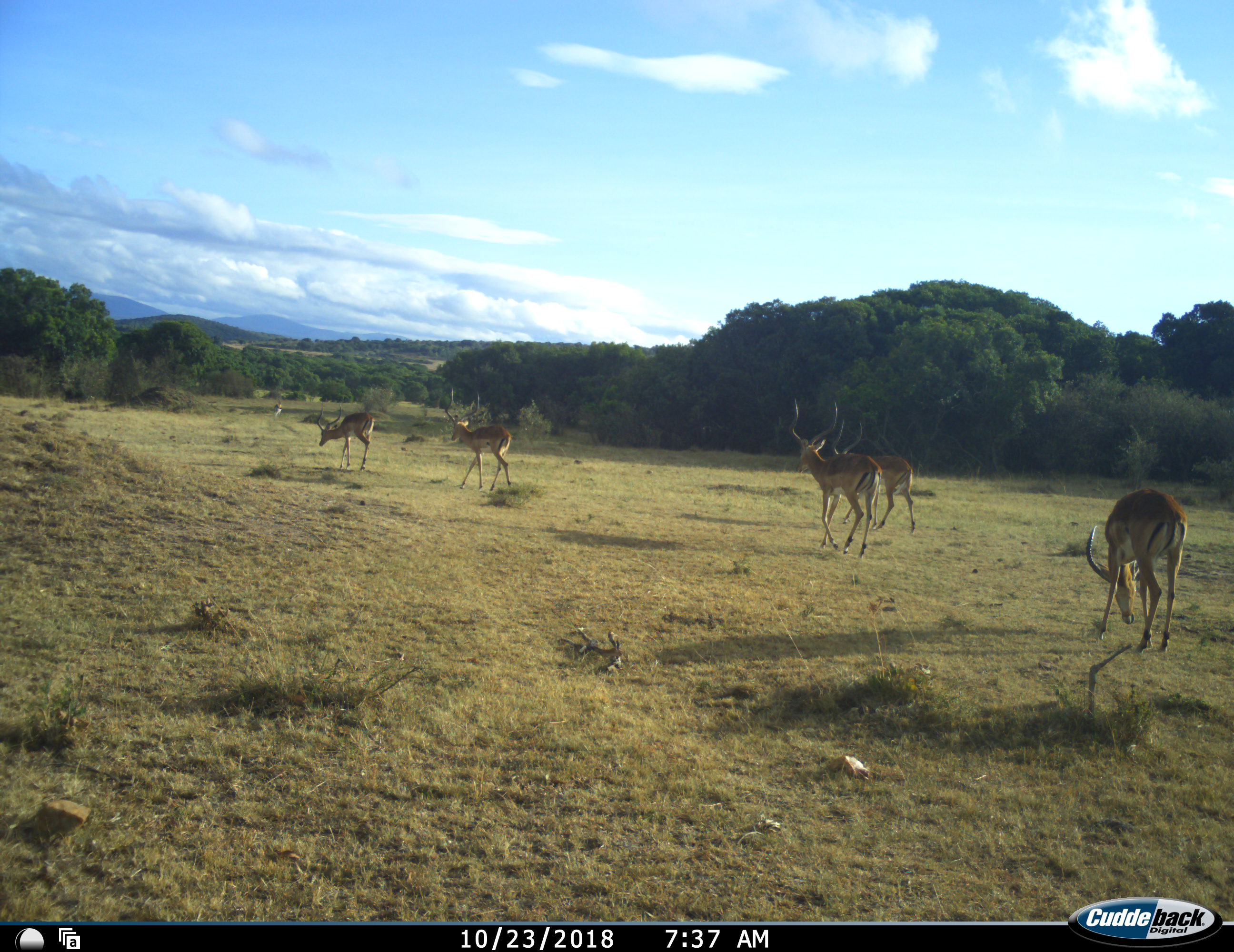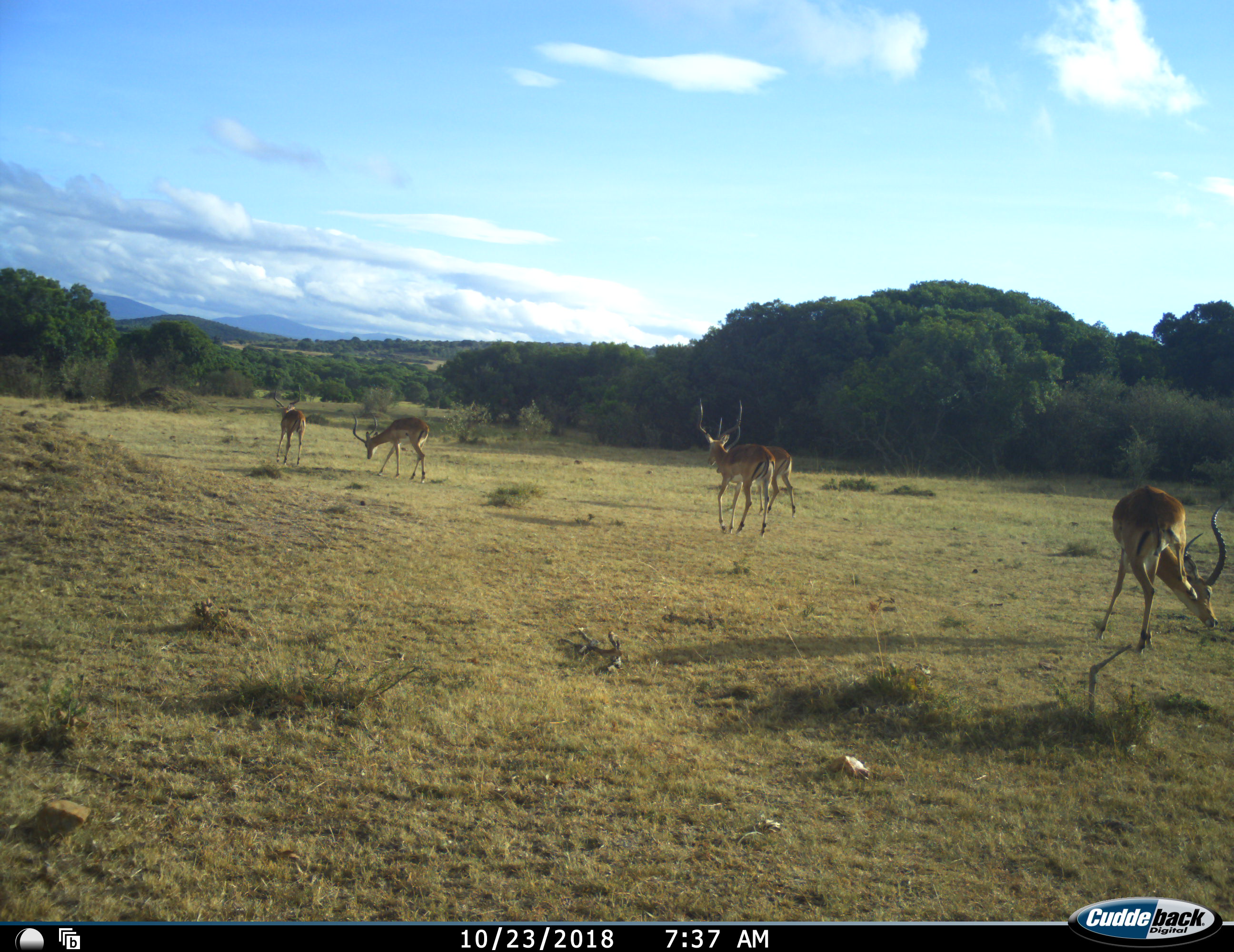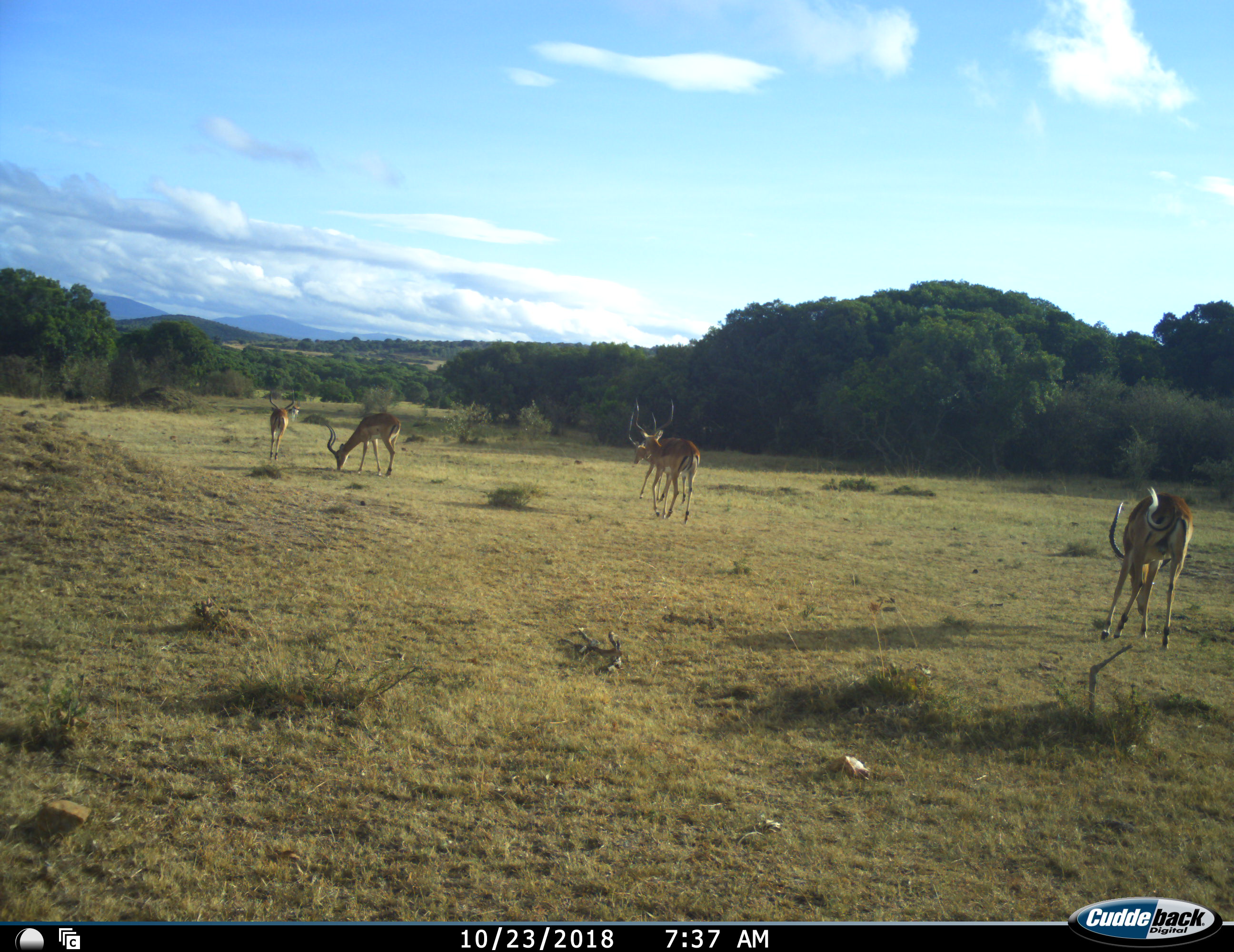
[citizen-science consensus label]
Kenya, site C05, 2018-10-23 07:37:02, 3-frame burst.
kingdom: Animalia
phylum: Chordata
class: Mammalia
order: Artiodactyla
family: Bovidae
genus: Aepyceros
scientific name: Aepyceros melampus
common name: impala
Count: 5.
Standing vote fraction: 0%.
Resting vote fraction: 0%.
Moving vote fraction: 100%.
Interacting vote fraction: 0%.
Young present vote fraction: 0%.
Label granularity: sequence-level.